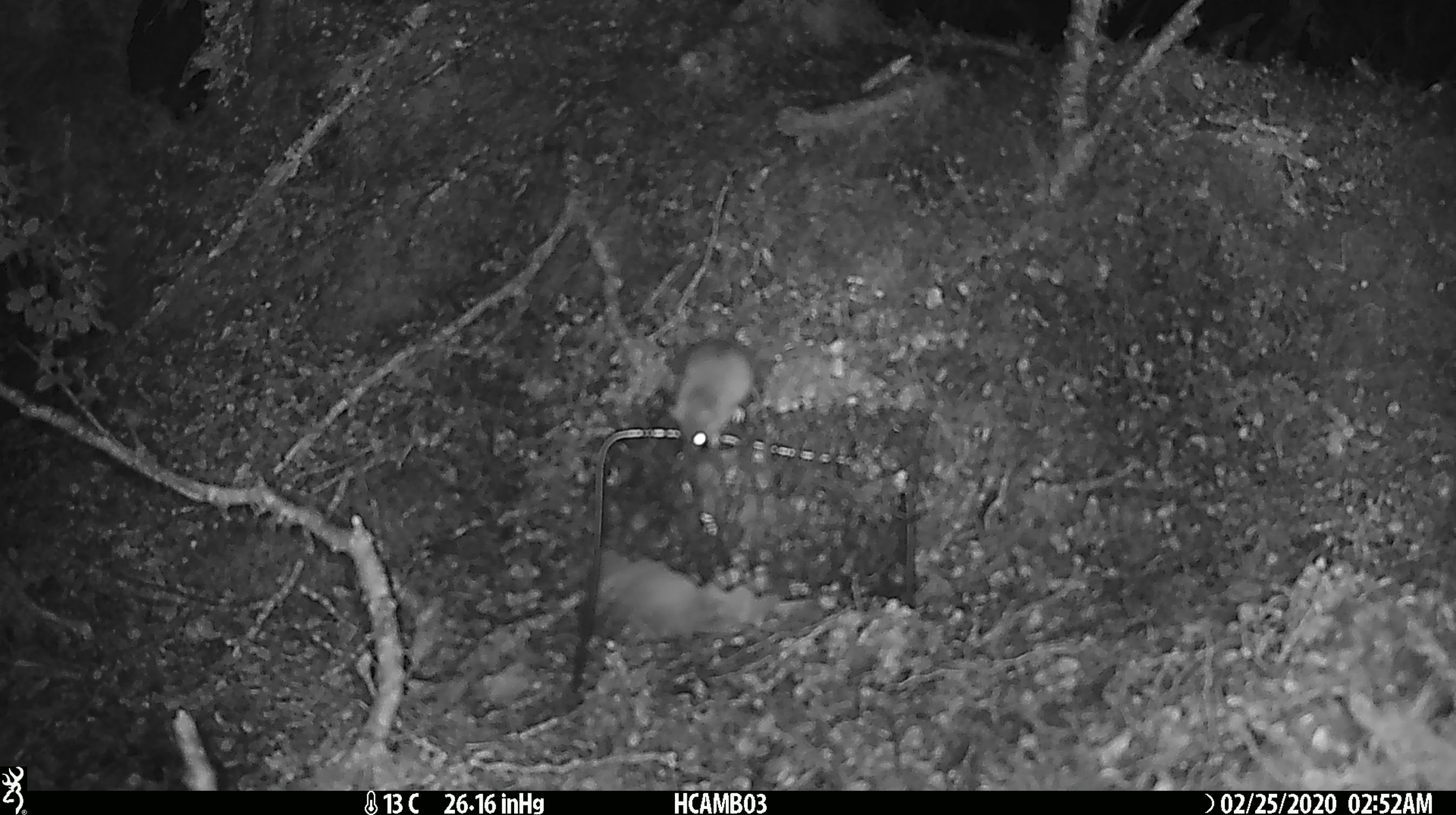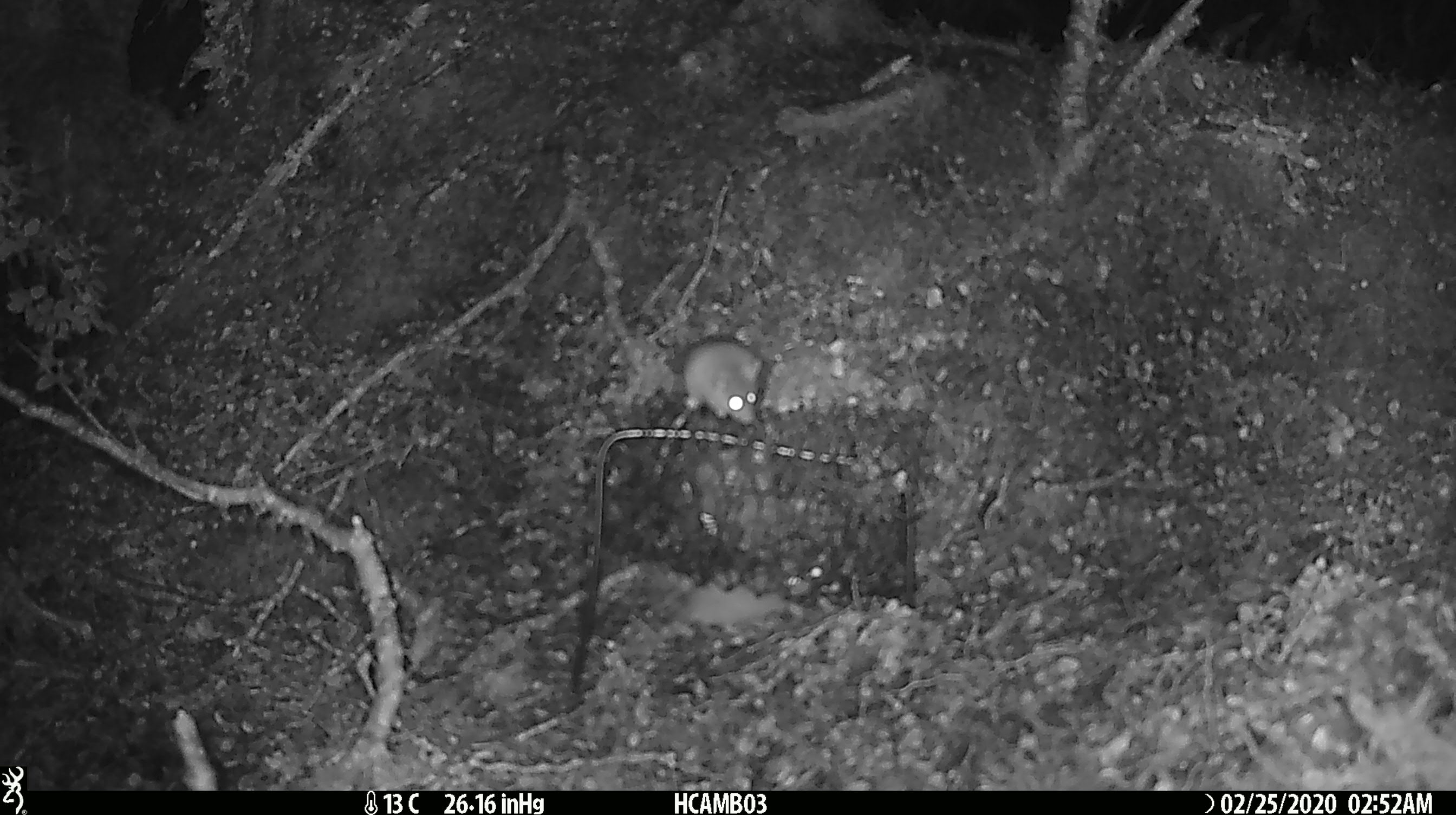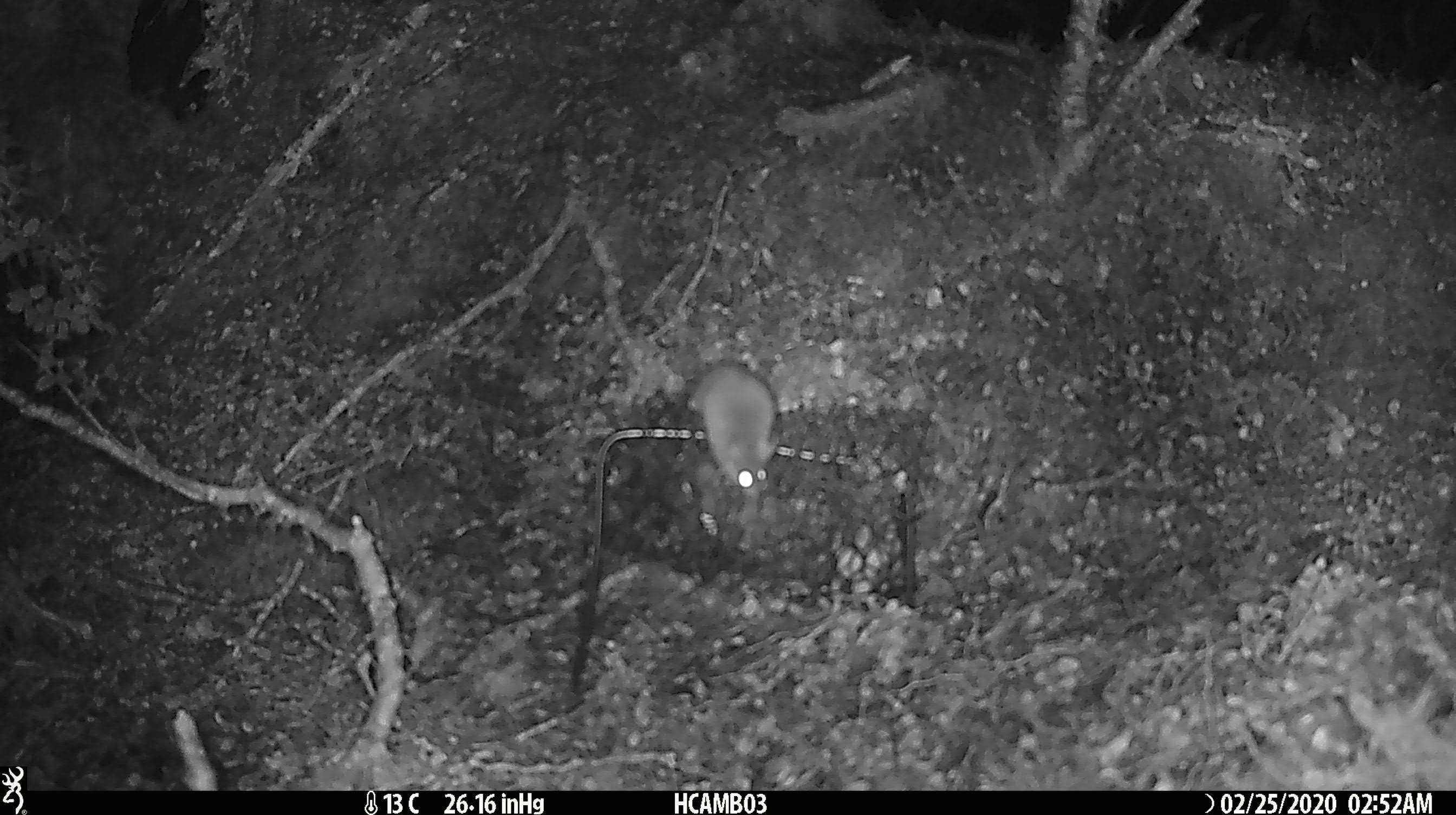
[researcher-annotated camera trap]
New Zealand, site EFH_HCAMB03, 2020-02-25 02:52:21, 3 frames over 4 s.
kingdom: Animalia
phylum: Chordata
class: Mammalia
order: Rodentia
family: Muridae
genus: Mus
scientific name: Mus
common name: mouse